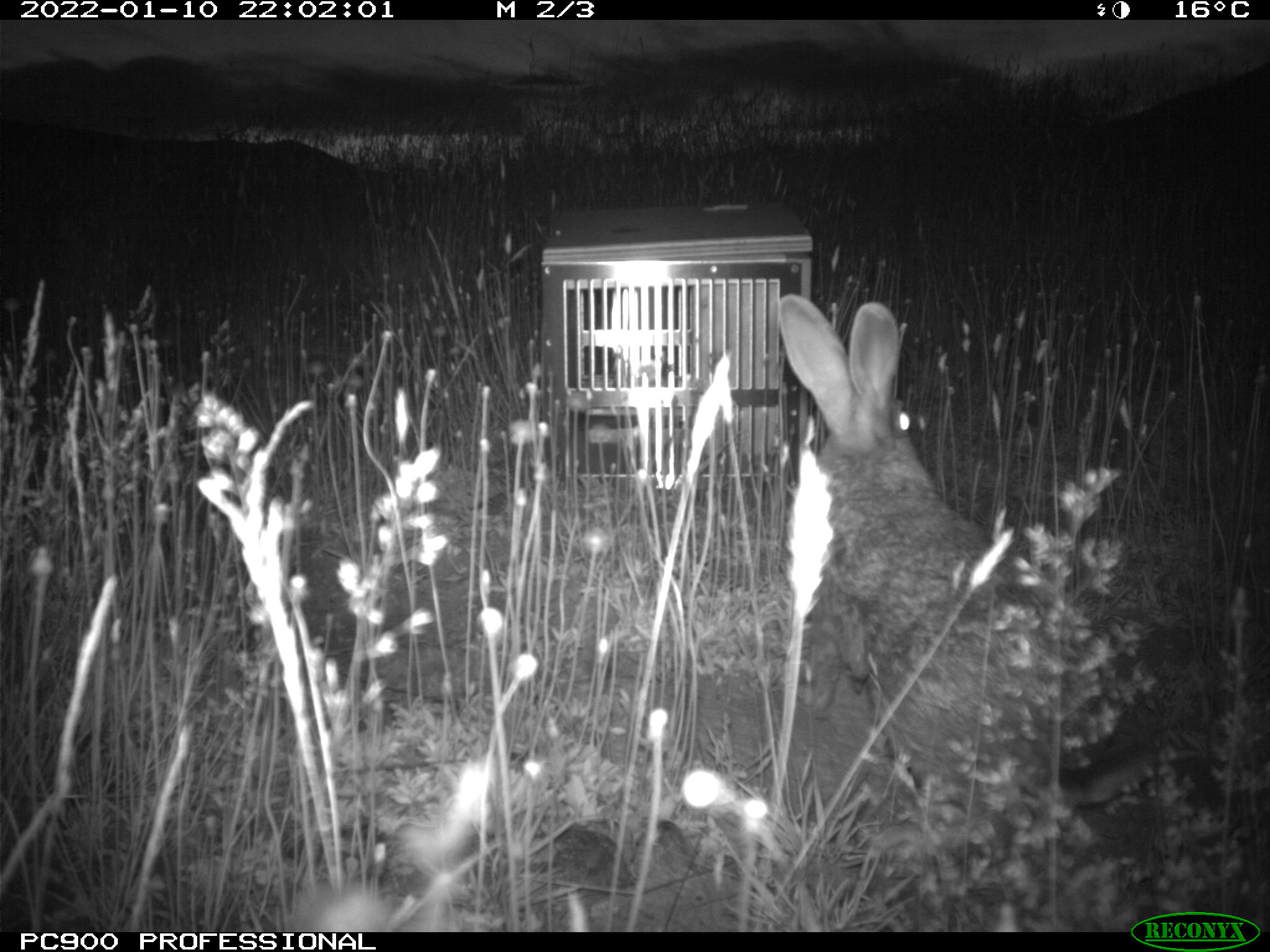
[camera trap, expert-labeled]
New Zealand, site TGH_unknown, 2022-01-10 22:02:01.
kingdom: Animalia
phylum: Chordata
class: Mammalia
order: Lagomorpha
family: Leporidae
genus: Oryctolagus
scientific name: Oryctolagus cuniculus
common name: european rabbit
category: rabbit